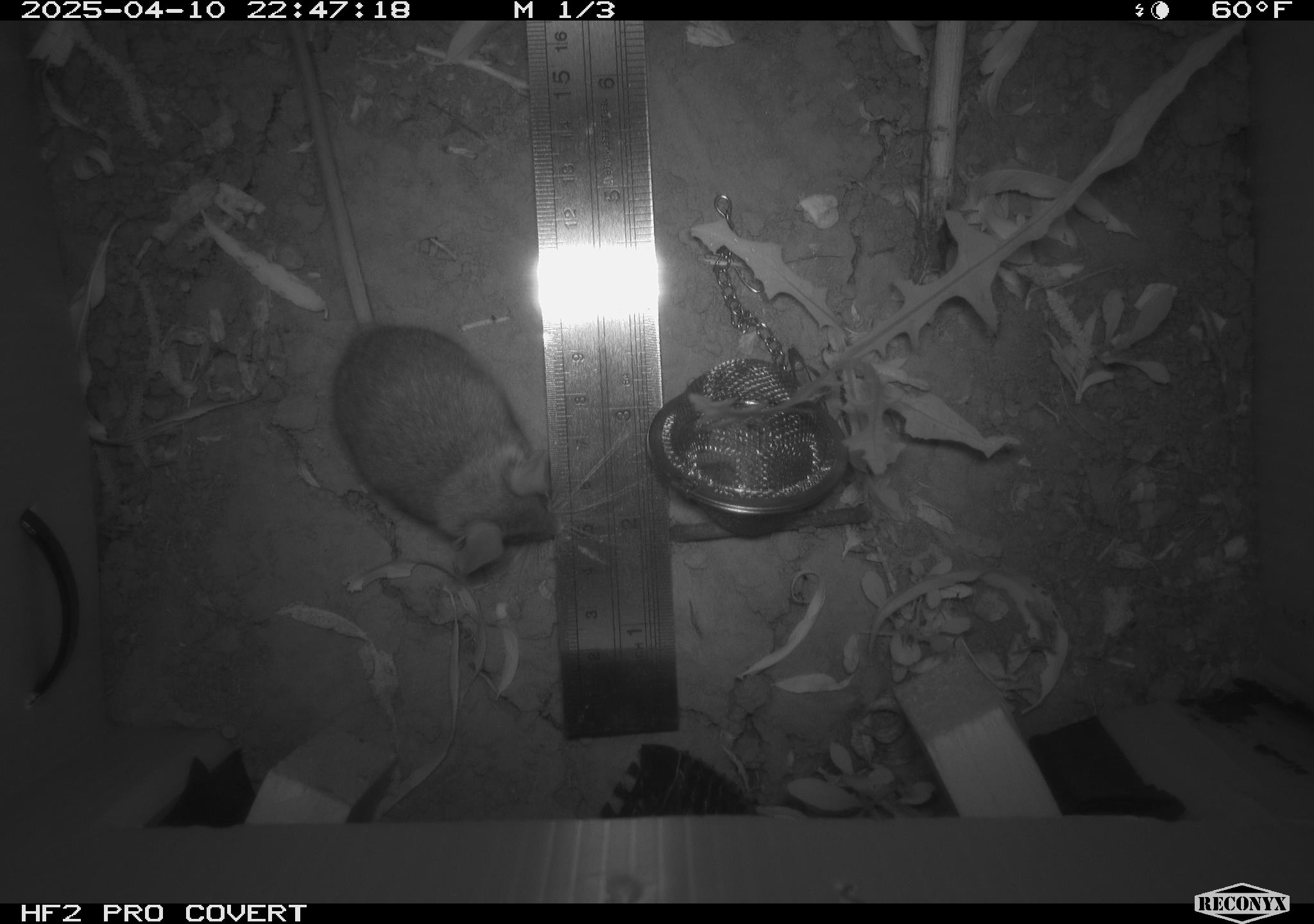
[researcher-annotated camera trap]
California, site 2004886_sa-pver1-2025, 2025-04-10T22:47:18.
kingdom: Animalia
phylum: Chordata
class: Mammalia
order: Rodentia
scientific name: Rodentia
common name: rodent